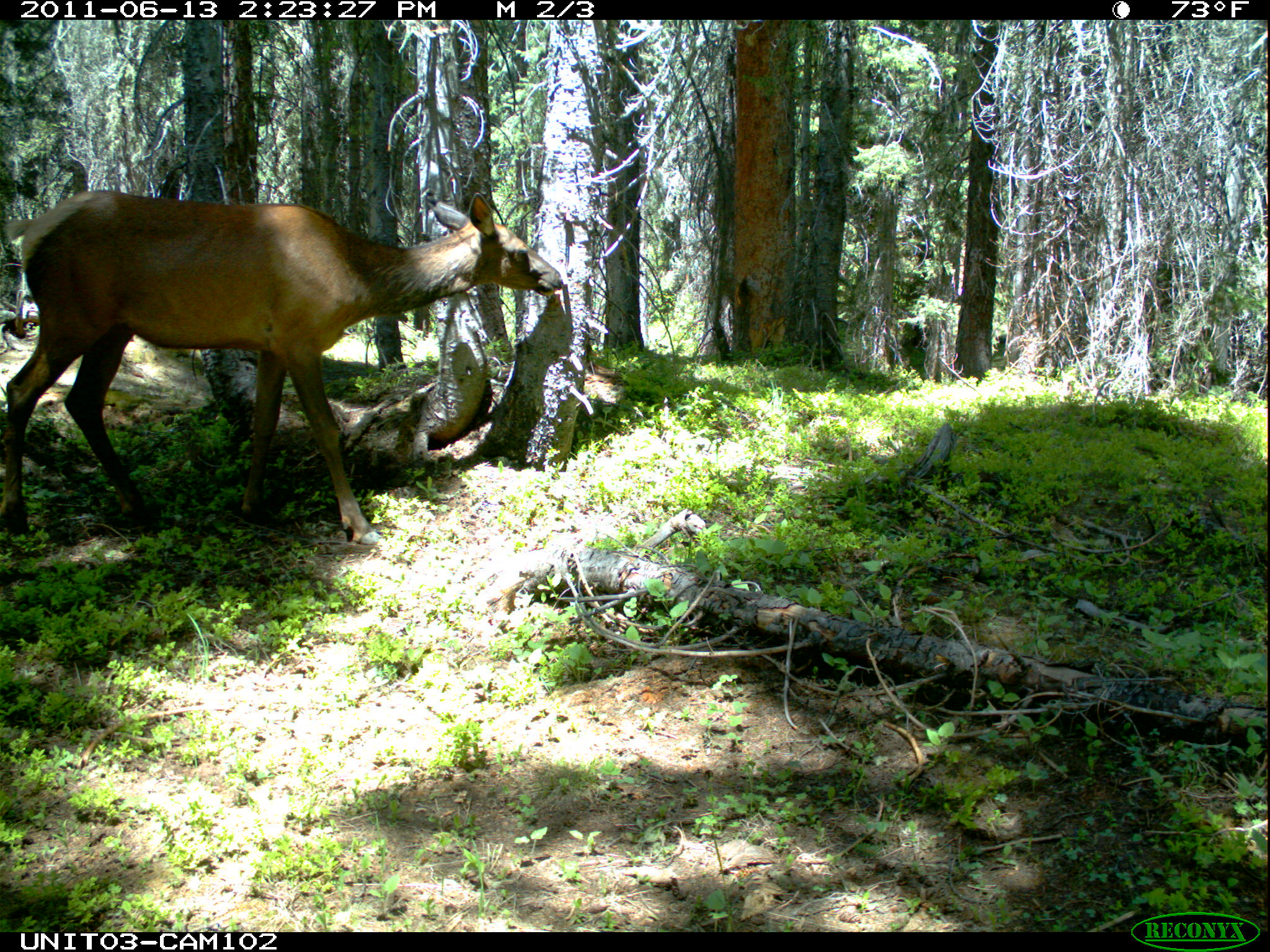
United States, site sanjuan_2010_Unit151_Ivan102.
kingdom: Animalia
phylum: Chordata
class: Mammalia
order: Artiodactyla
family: Cervidae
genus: Cervus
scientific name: Cervus elaphus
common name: red deer